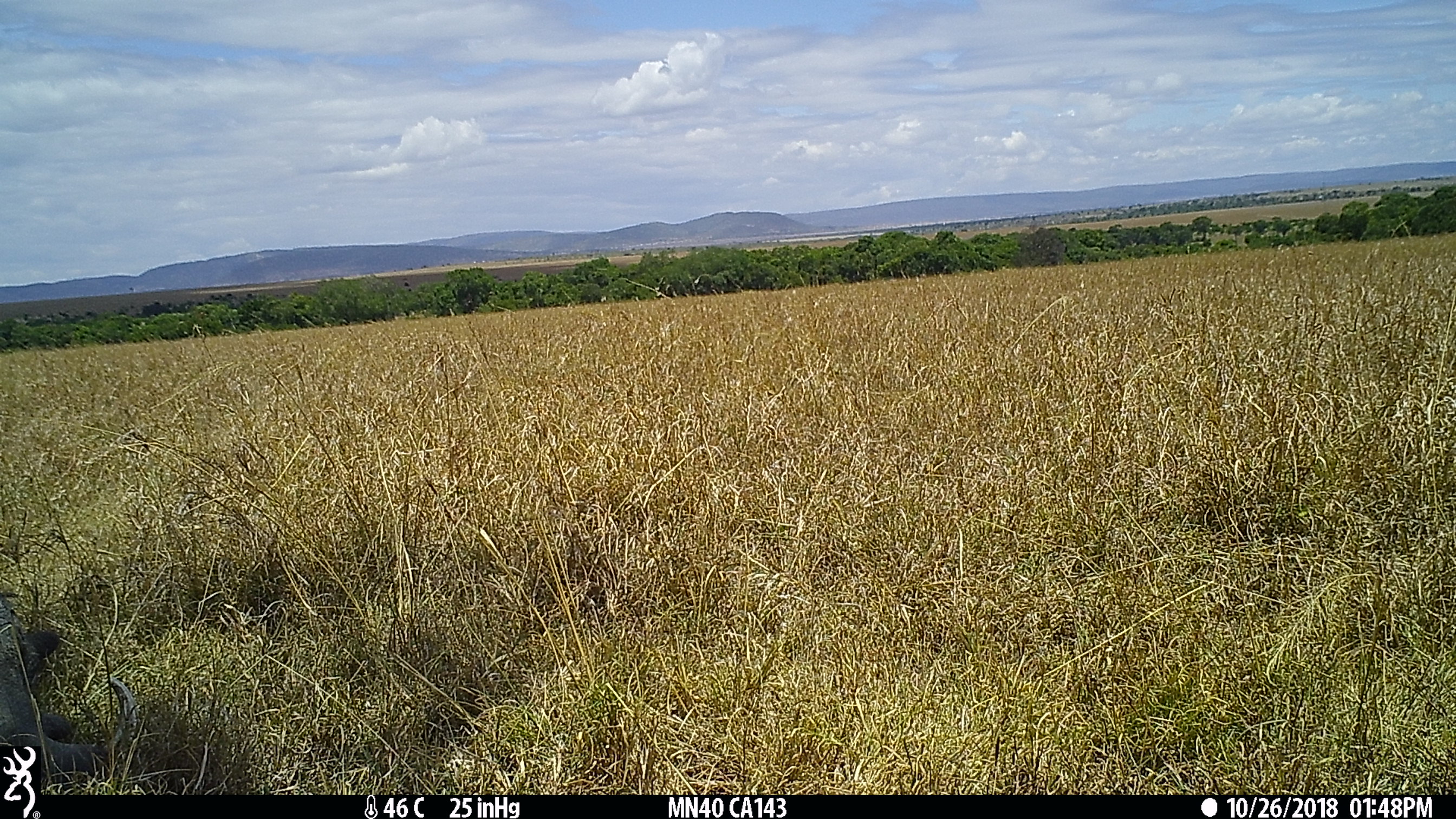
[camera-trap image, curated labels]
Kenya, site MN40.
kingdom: Animalia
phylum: Chordata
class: Mammalia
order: Artiodactyla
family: Suidae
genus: Phacochoerus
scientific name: Phacochoerus africanus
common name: common warthog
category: warthog